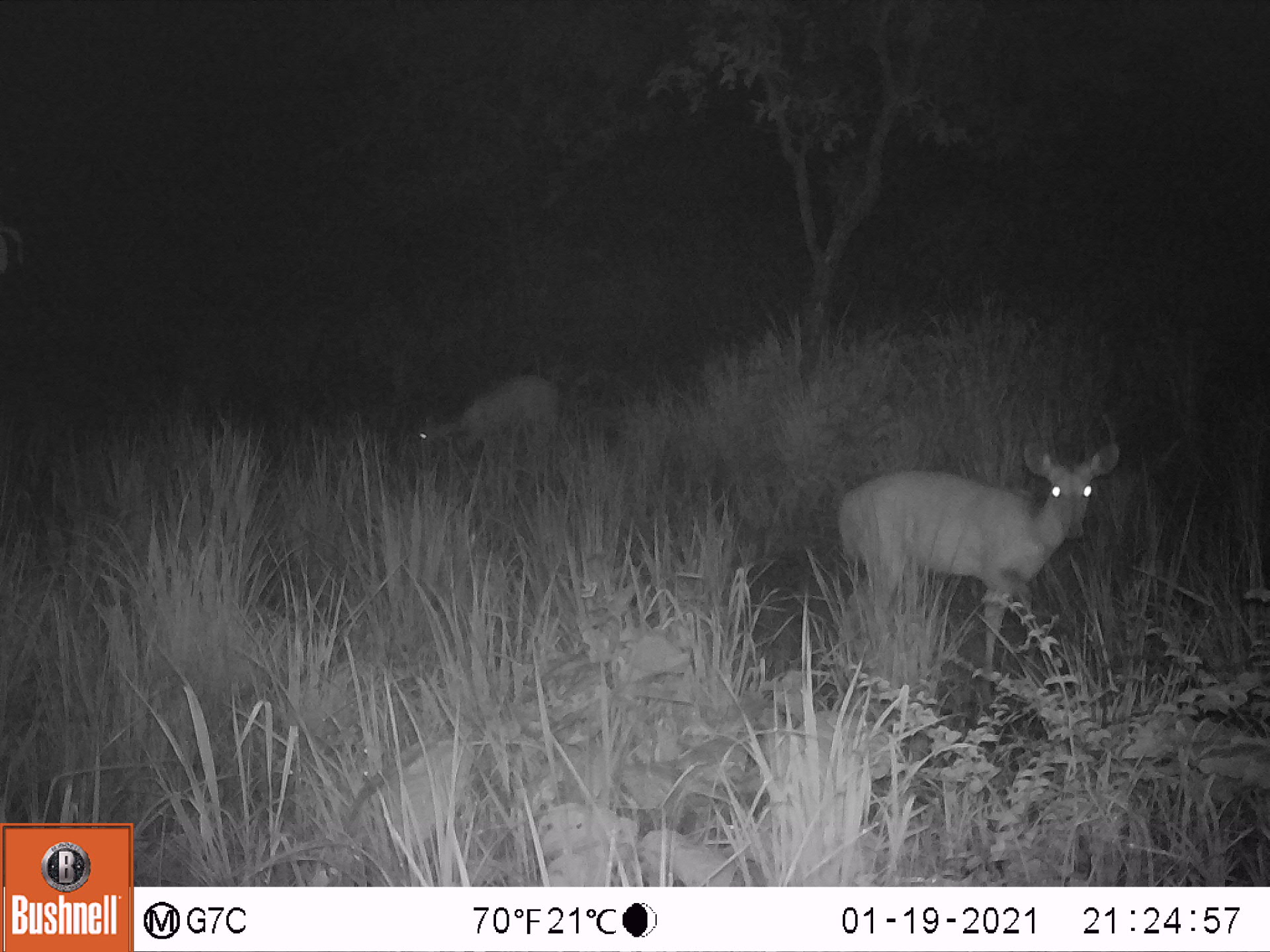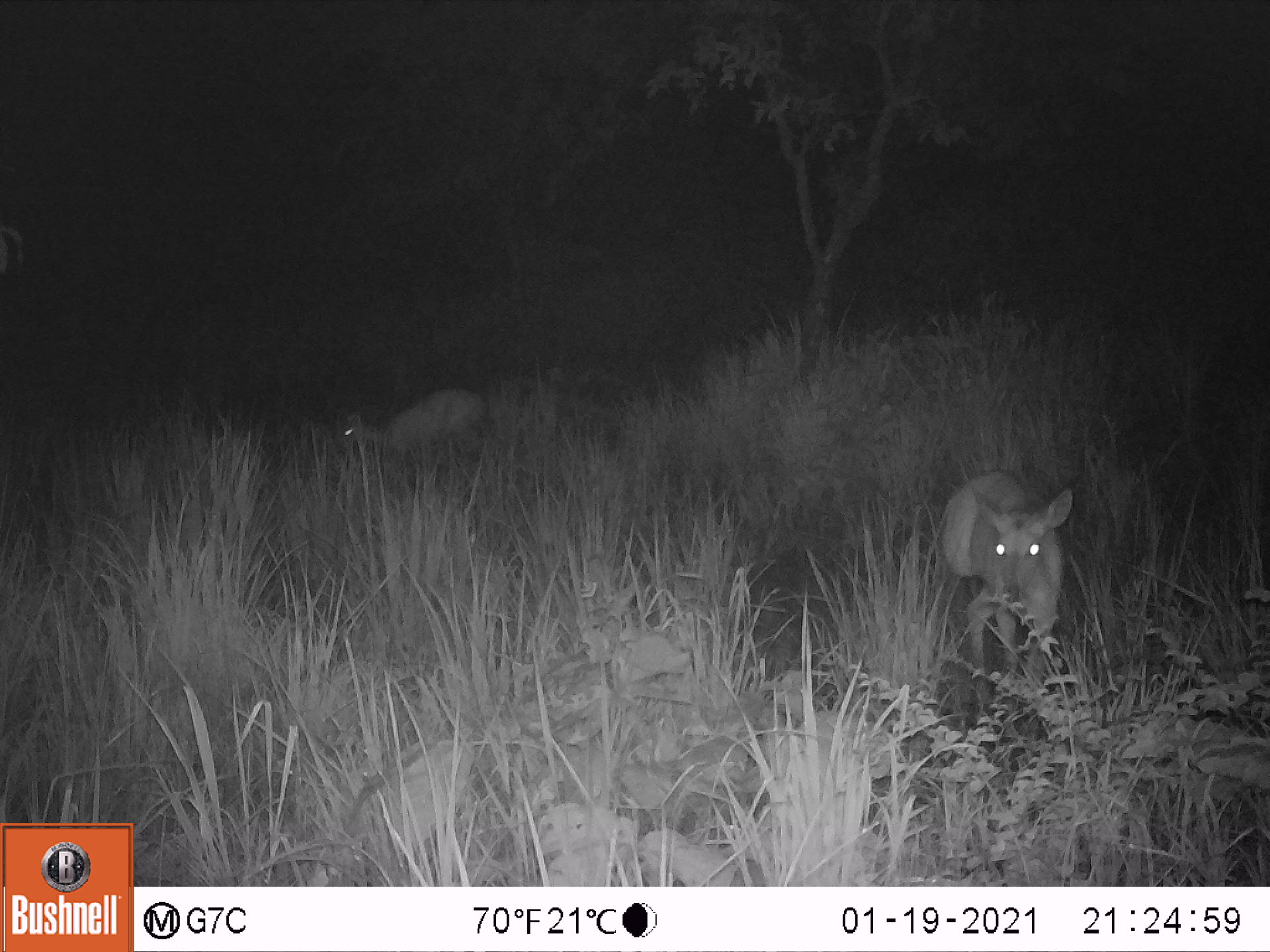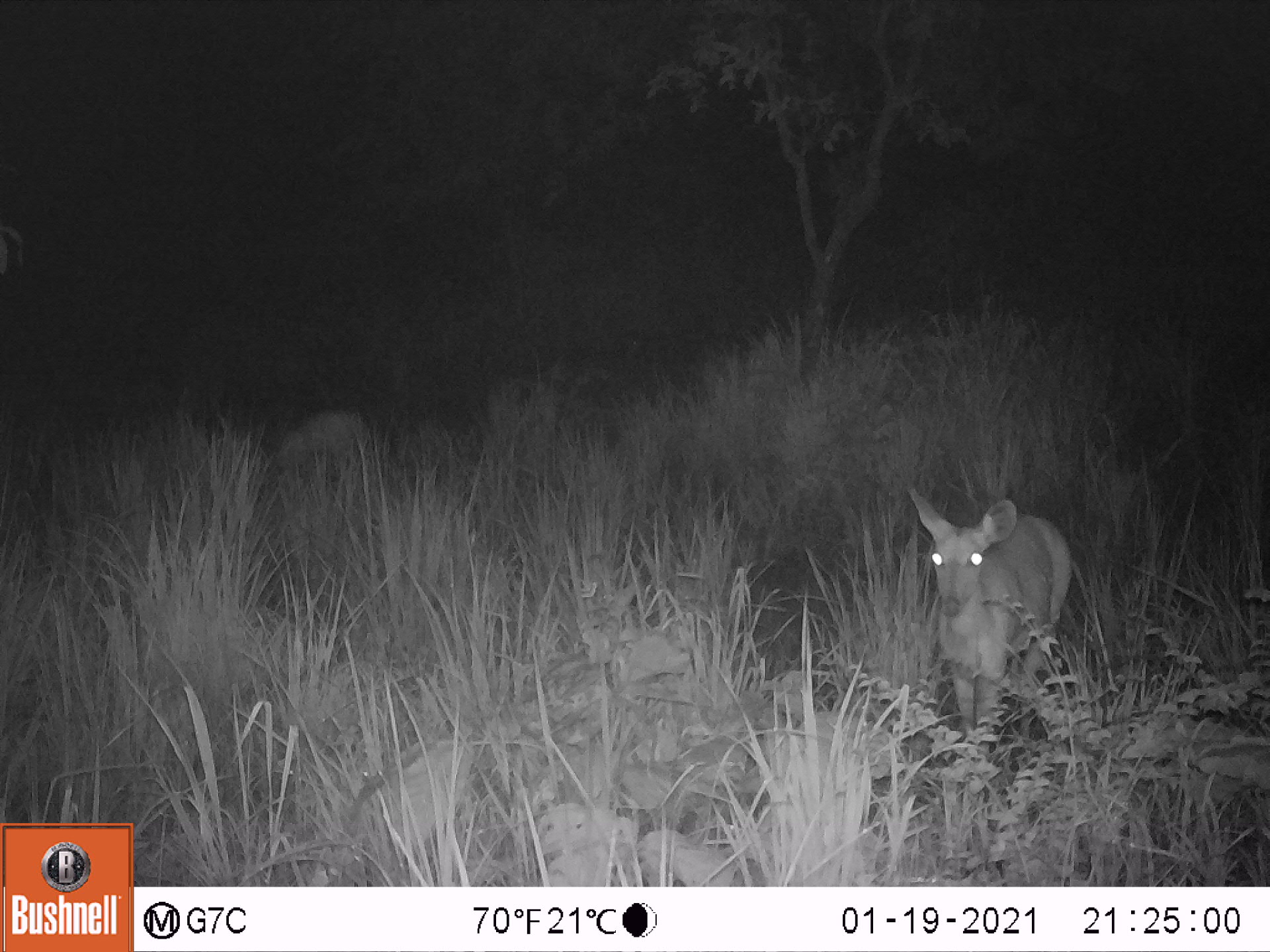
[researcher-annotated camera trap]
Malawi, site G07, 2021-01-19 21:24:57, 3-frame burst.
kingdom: Animalia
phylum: Chordata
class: Mammalia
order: Artiodactyla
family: Bovidae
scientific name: Antilopinae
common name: small antelope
Small antelope (Antilopinae), count 2.